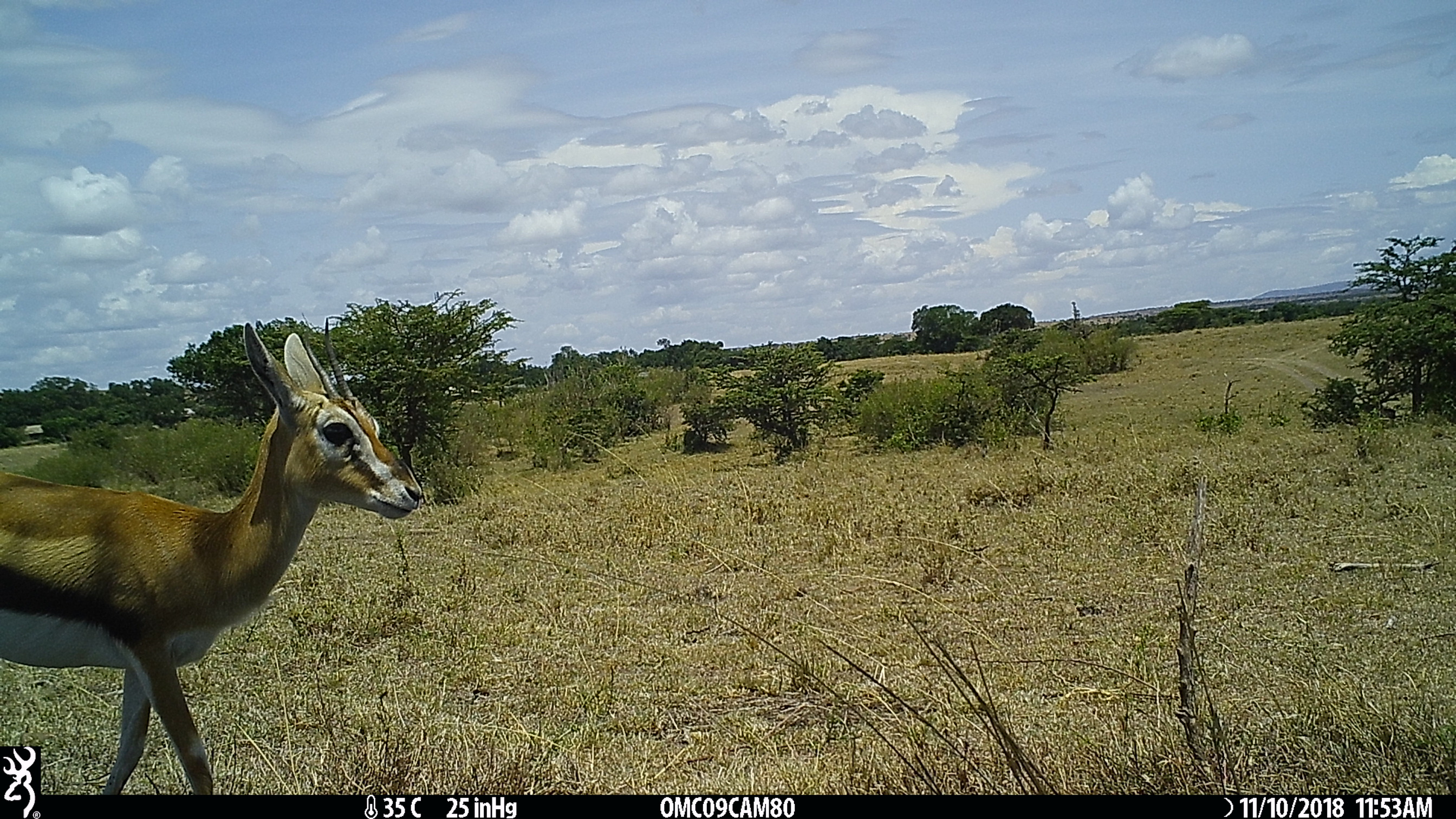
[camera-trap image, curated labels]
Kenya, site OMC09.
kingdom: Animalia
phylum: Chordata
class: Mammalia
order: Artiodactyla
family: Bovidae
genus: Eudorcas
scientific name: Eudorcas thomsonii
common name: thomon's gazelle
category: gazelle thomsons